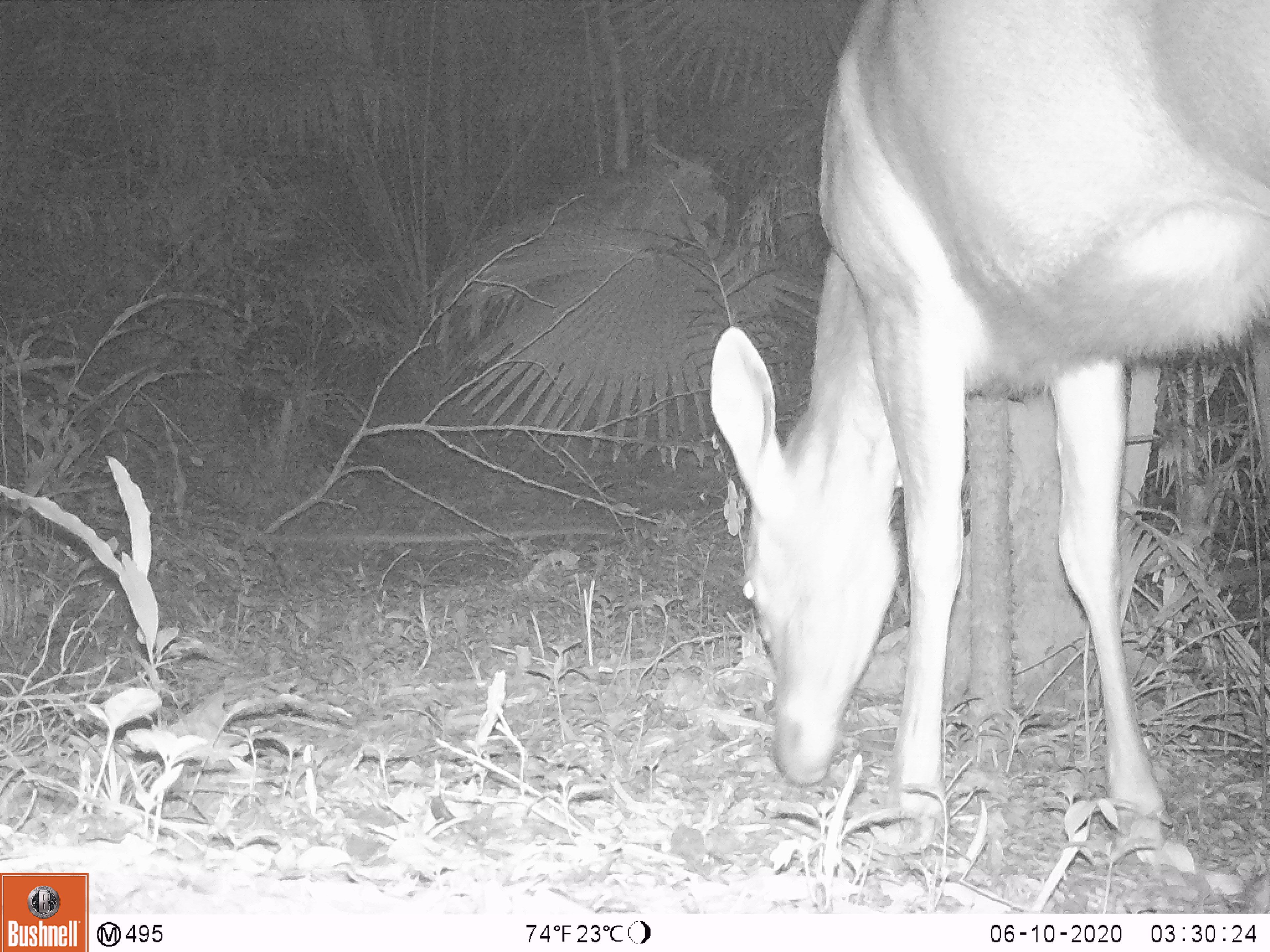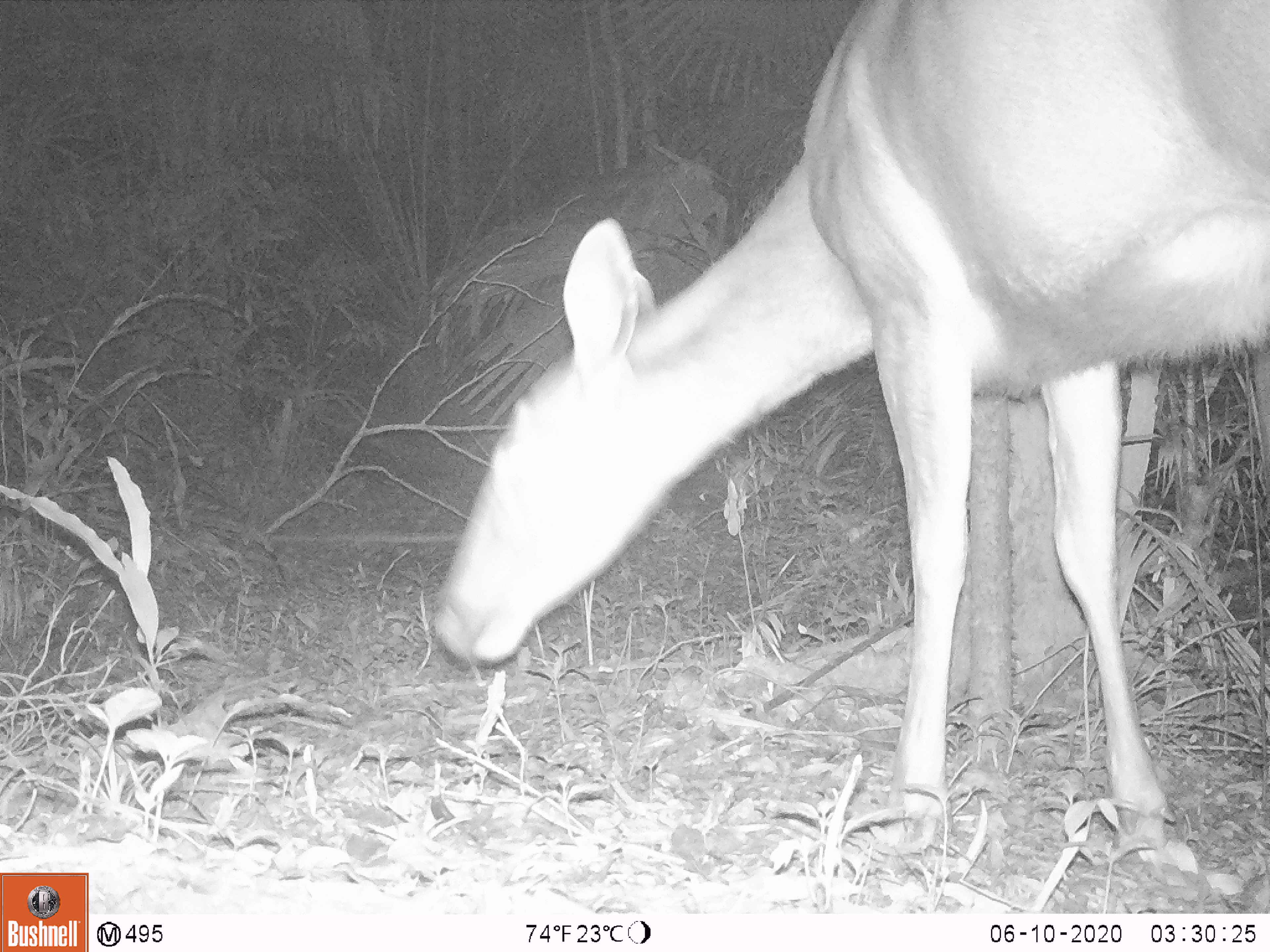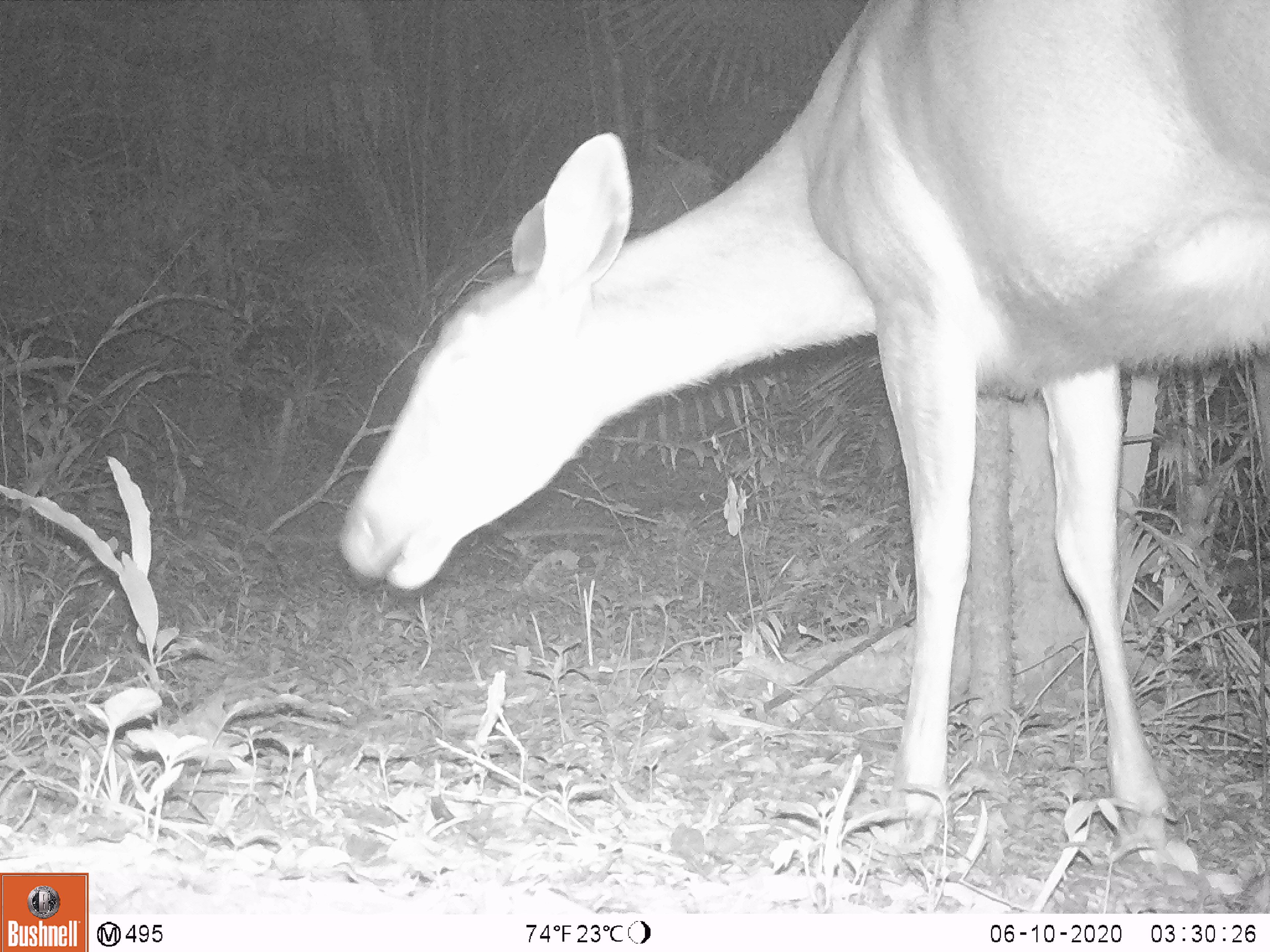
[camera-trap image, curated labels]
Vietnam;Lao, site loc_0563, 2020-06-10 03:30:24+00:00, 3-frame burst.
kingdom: Animalia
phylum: Chordata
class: Mammalia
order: Artiodactyla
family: Cervidae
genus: Rusa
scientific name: Rusa unicolor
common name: sambar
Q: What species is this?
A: Sambar (Rusa unicolor).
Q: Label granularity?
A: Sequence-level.